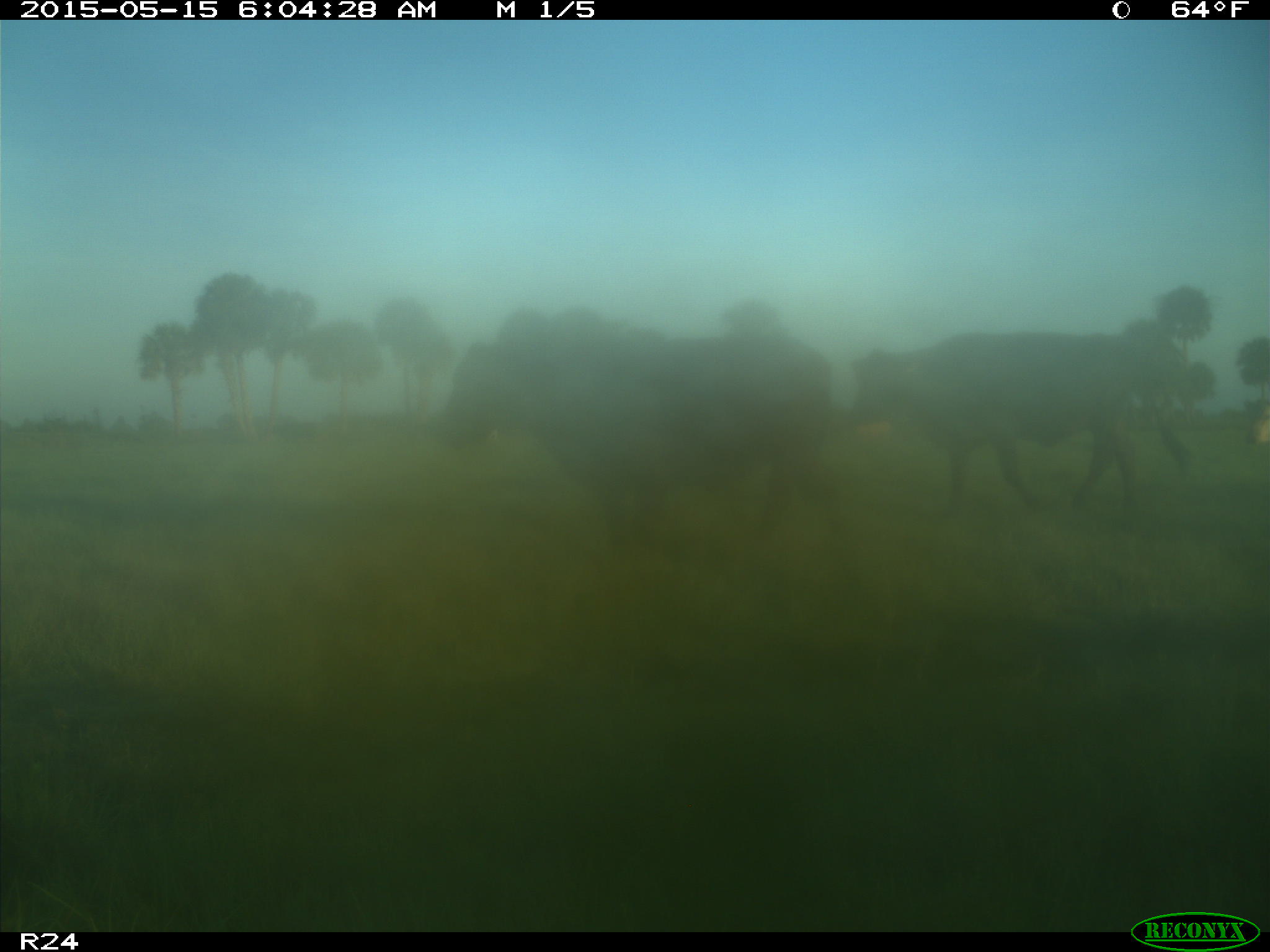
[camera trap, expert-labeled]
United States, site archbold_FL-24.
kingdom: Animalia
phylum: Chordata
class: Mammalia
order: Artiodactyla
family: Bovidae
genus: Bos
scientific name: Bos taurus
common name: domestic cow